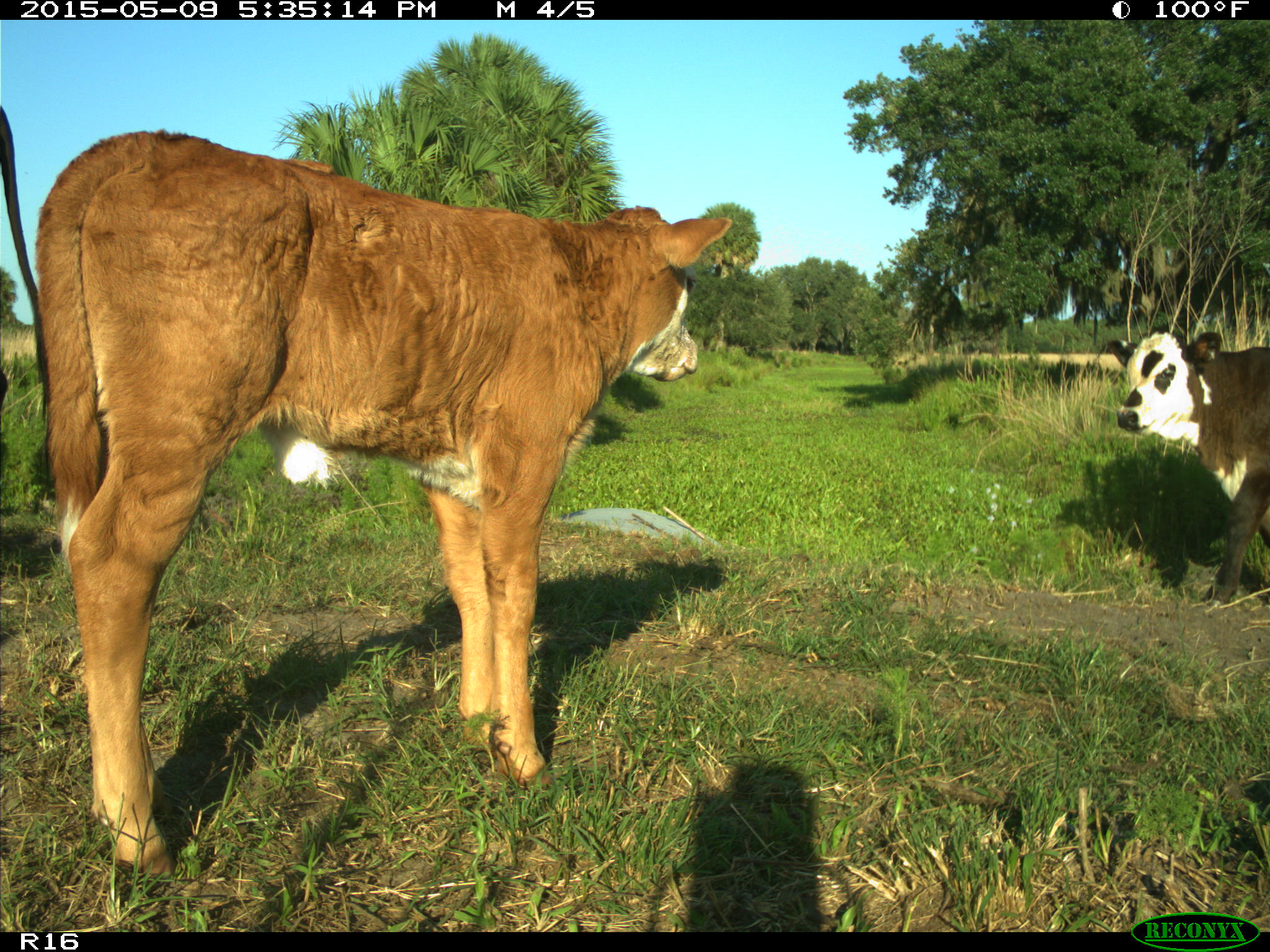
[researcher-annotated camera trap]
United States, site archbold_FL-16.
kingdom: Animalia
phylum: Chordata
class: Mammalia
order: Artiodactyla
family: Bovidae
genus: Bos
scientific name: Bos taurus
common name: domestic cow